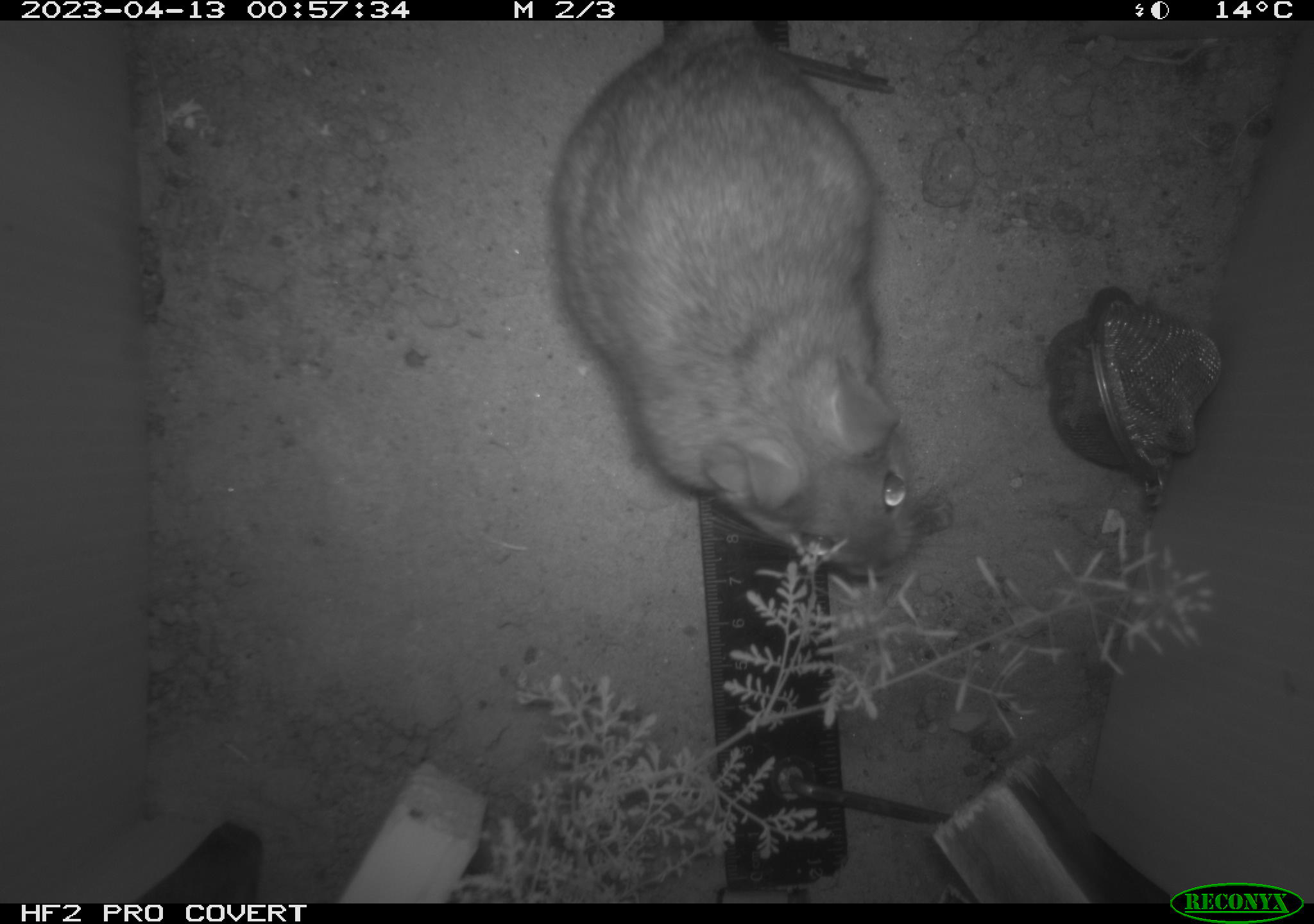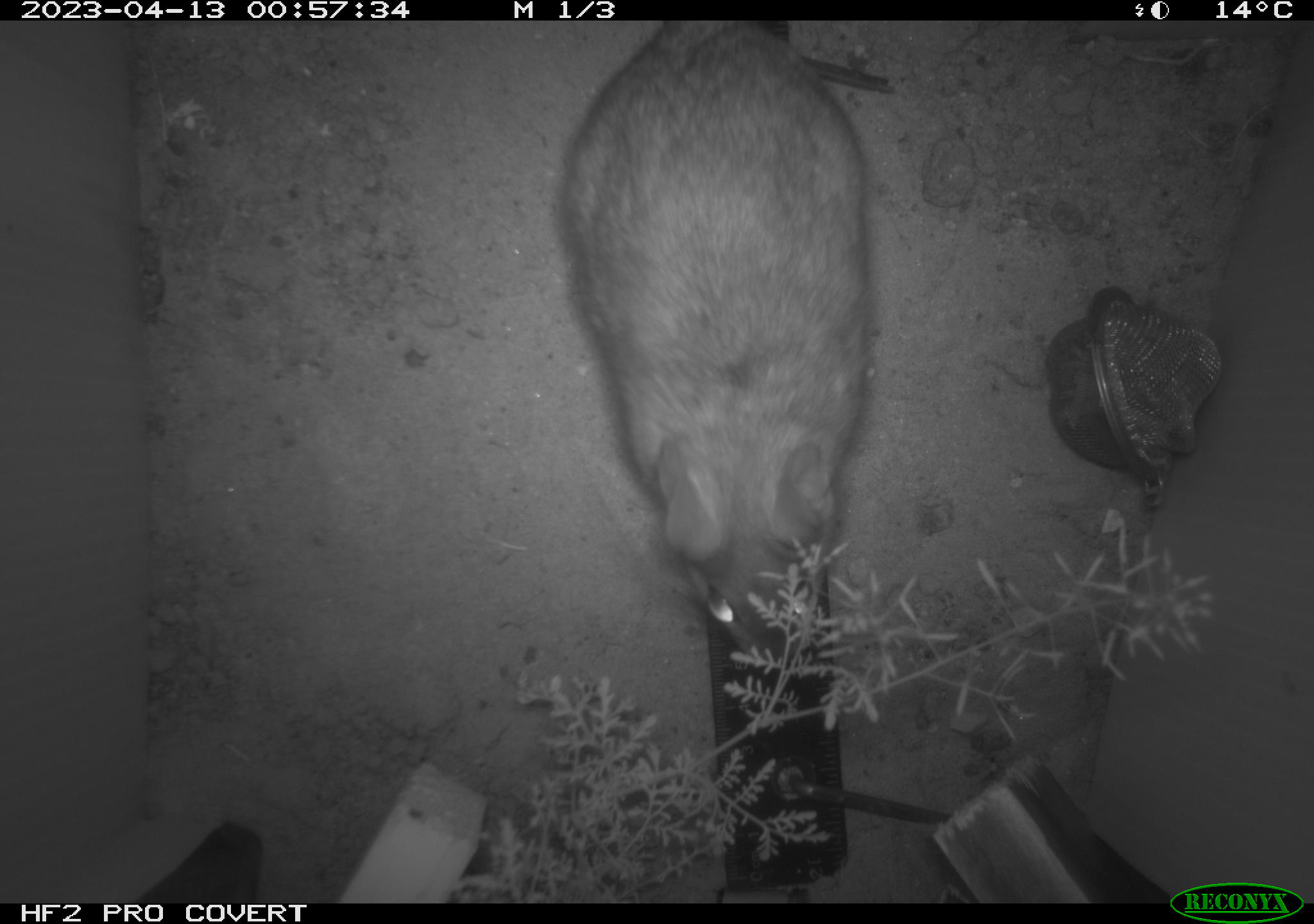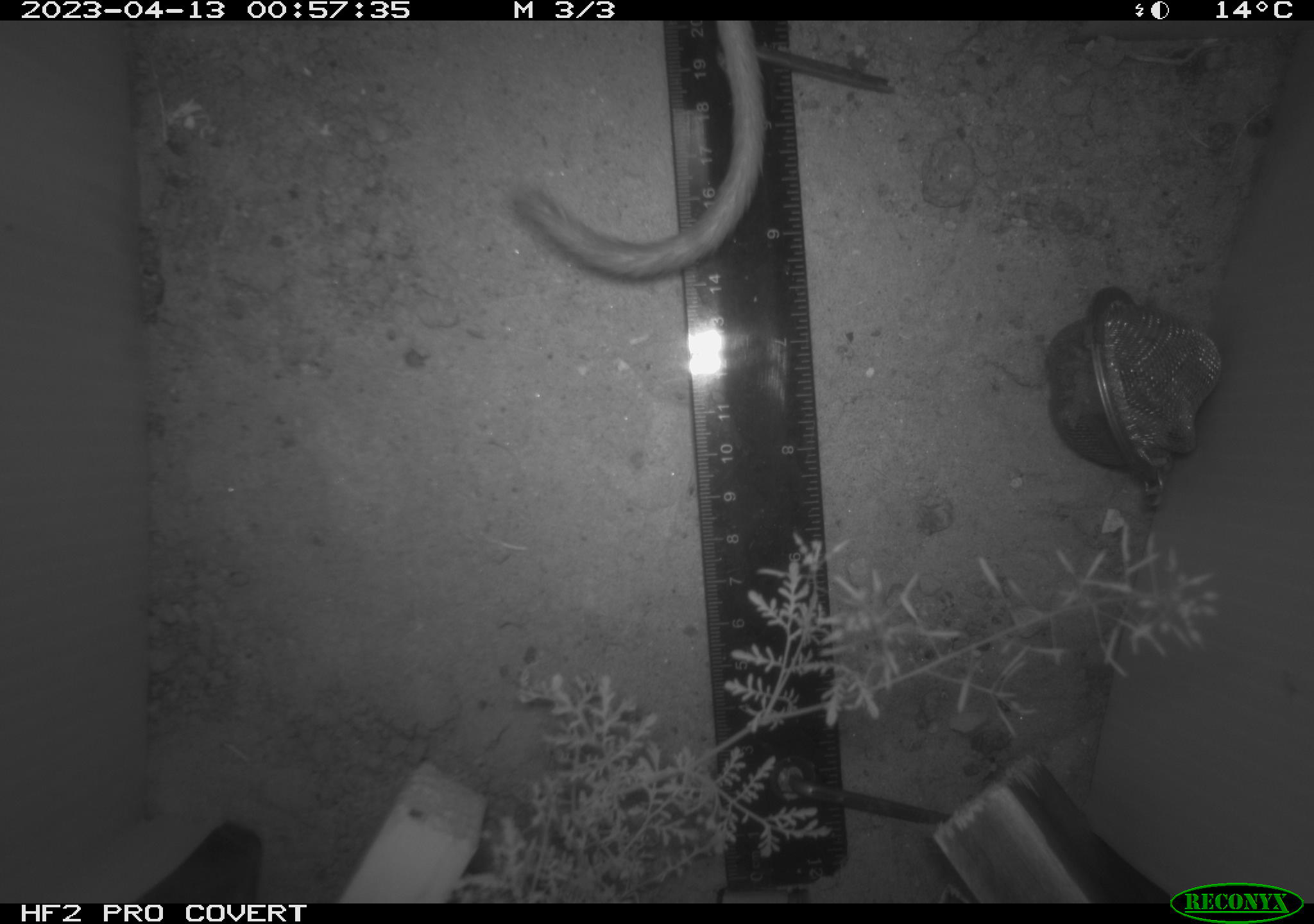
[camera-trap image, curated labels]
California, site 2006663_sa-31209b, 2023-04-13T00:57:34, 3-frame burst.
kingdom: Animalia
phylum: Chordata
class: Mammalia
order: Rodentia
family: Cricetidae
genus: Neotoma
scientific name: Neotoma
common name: pack rat or woodrat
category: neotoma species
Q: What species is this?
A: Neotoma species (pack rat or woodrat) (Neotoma).